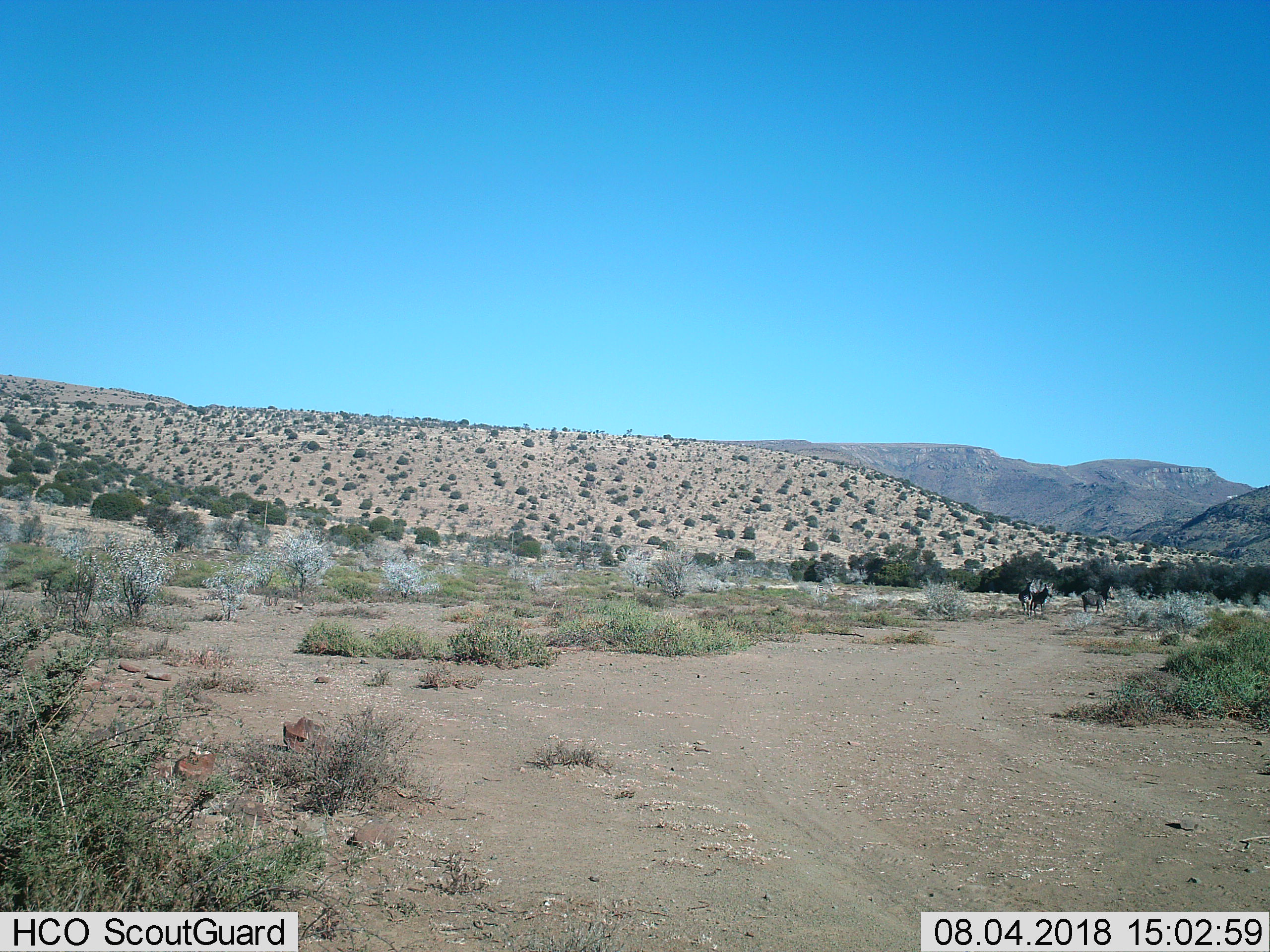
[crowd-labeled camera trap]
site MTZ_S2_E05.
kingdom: Animalia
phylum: Chordata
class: Mammalia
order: Perissodactyla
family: Equidae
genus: Equus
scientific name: Equus zebra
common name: mountain zebra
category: zebramountain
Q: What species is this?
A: Zebramountain (mountain zebra) (Equus zebra).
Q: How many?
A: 3.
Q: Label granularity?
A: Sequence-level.